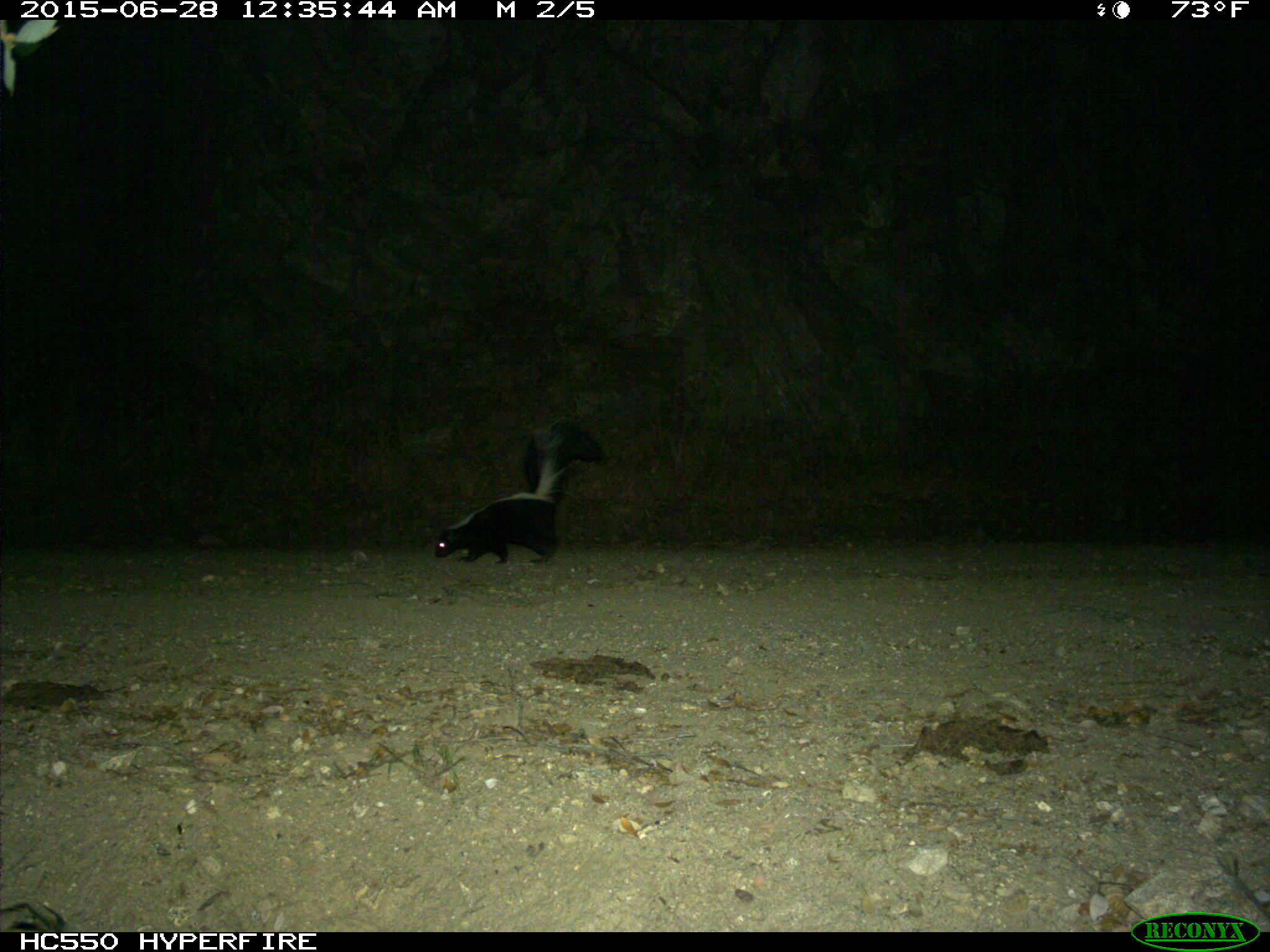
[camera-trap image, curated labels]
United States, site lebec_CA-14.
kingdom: Animalia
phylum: Chordata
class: Mammalia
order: Carnivora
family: Mephitidae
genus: Mephitis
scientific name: Mephitis mephitis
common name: striped skunk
Mephitis mephitis (striped skunk).